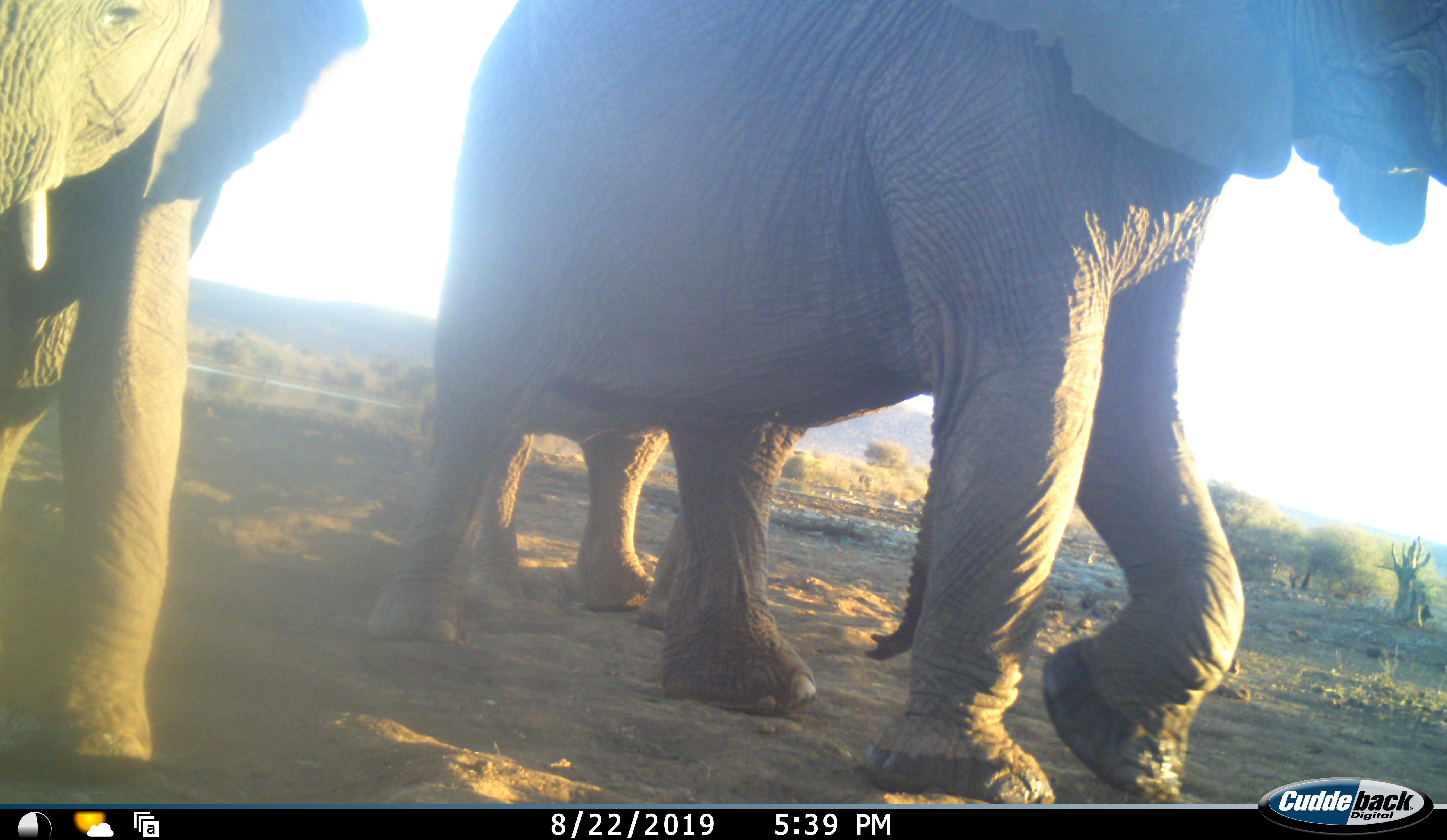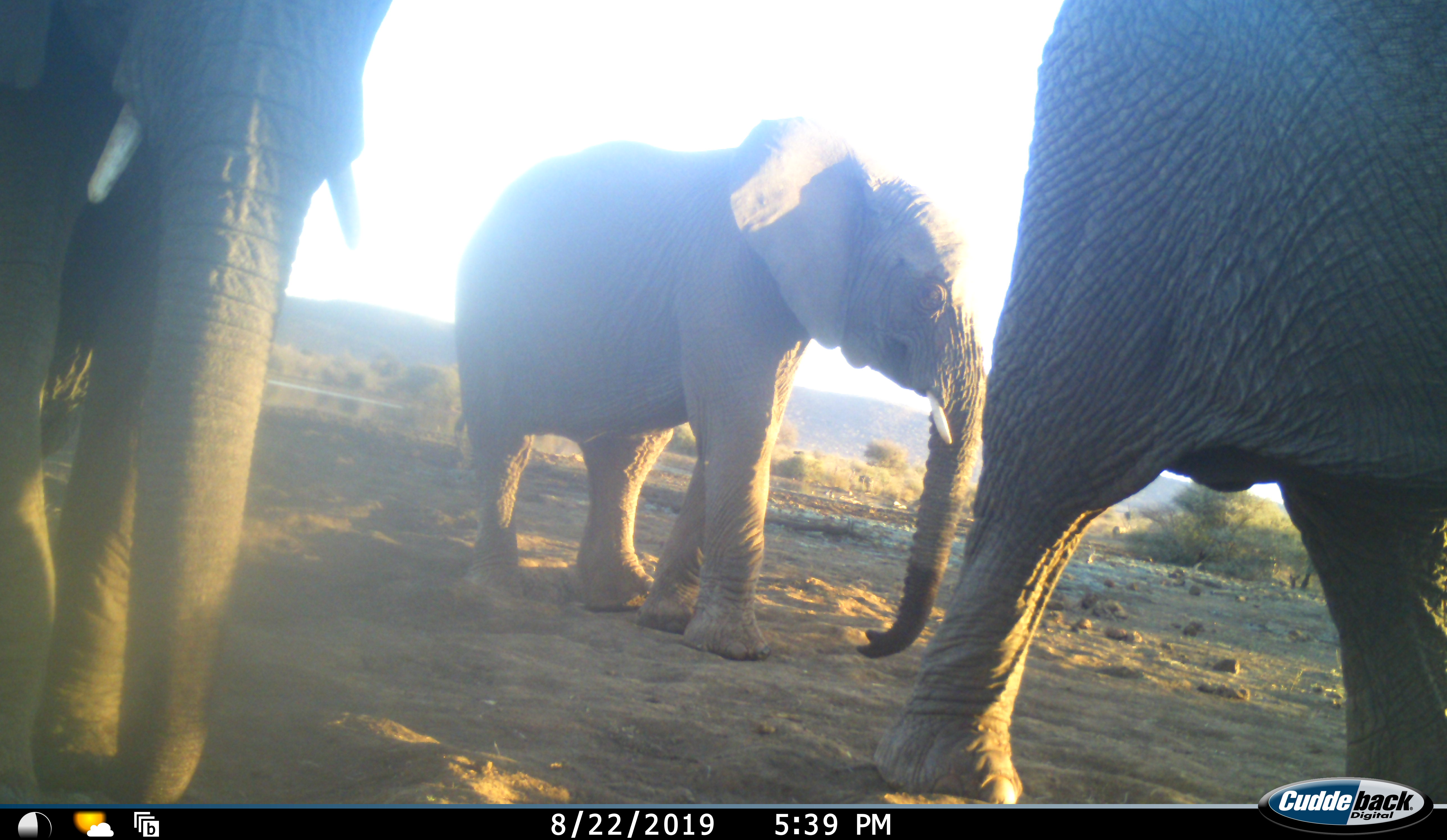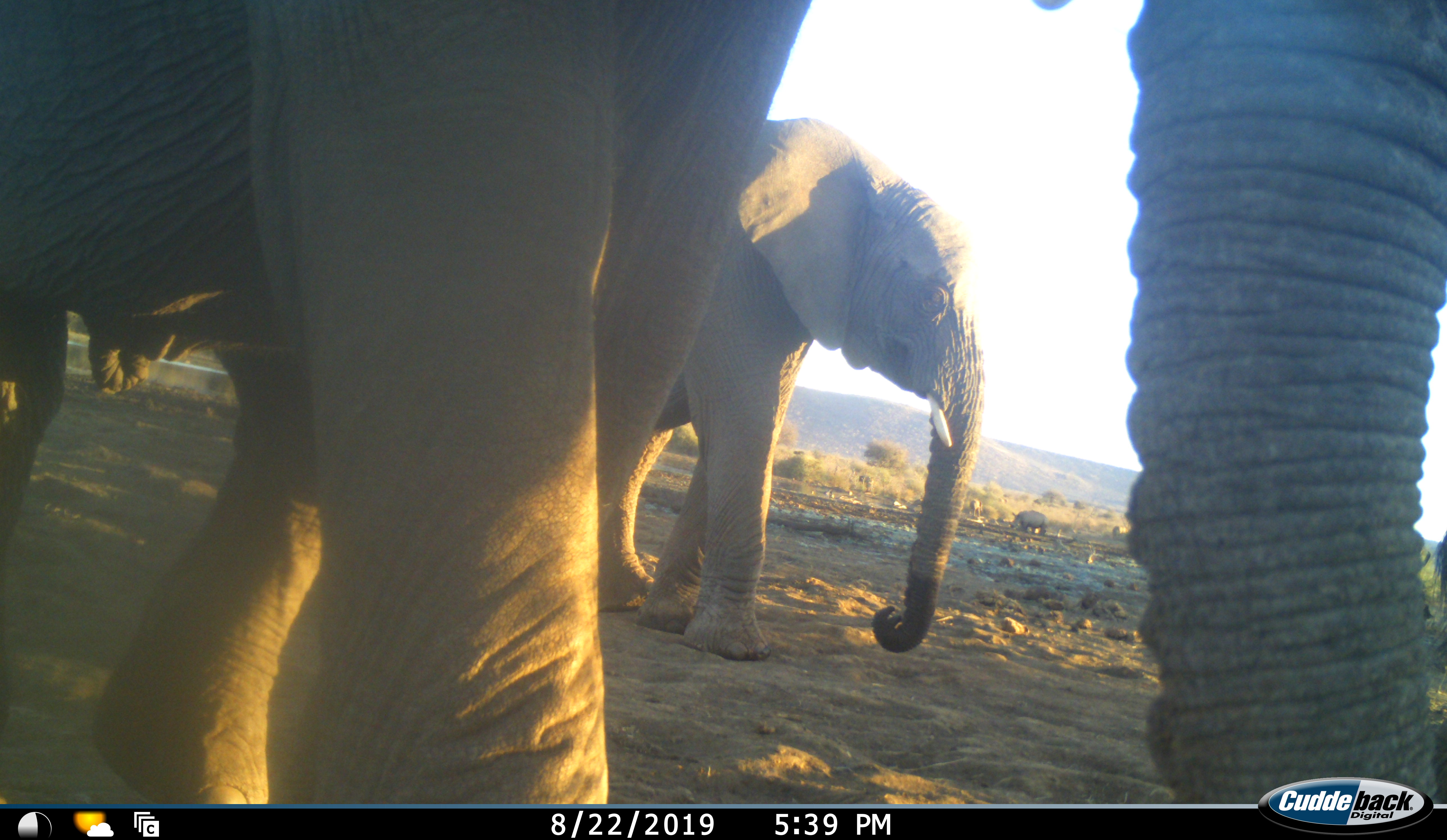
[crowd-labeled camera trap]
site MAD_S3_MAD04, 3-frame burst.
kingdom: Animalia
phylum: Chordata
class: Mammalia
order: Proboscidea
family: Elephantidae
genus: Loxodonta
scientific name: Loxodonta africana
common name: african bush elephant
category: elephant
Elephant (african bush elephant) (Loxodonta africana), count 3. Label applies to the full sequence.